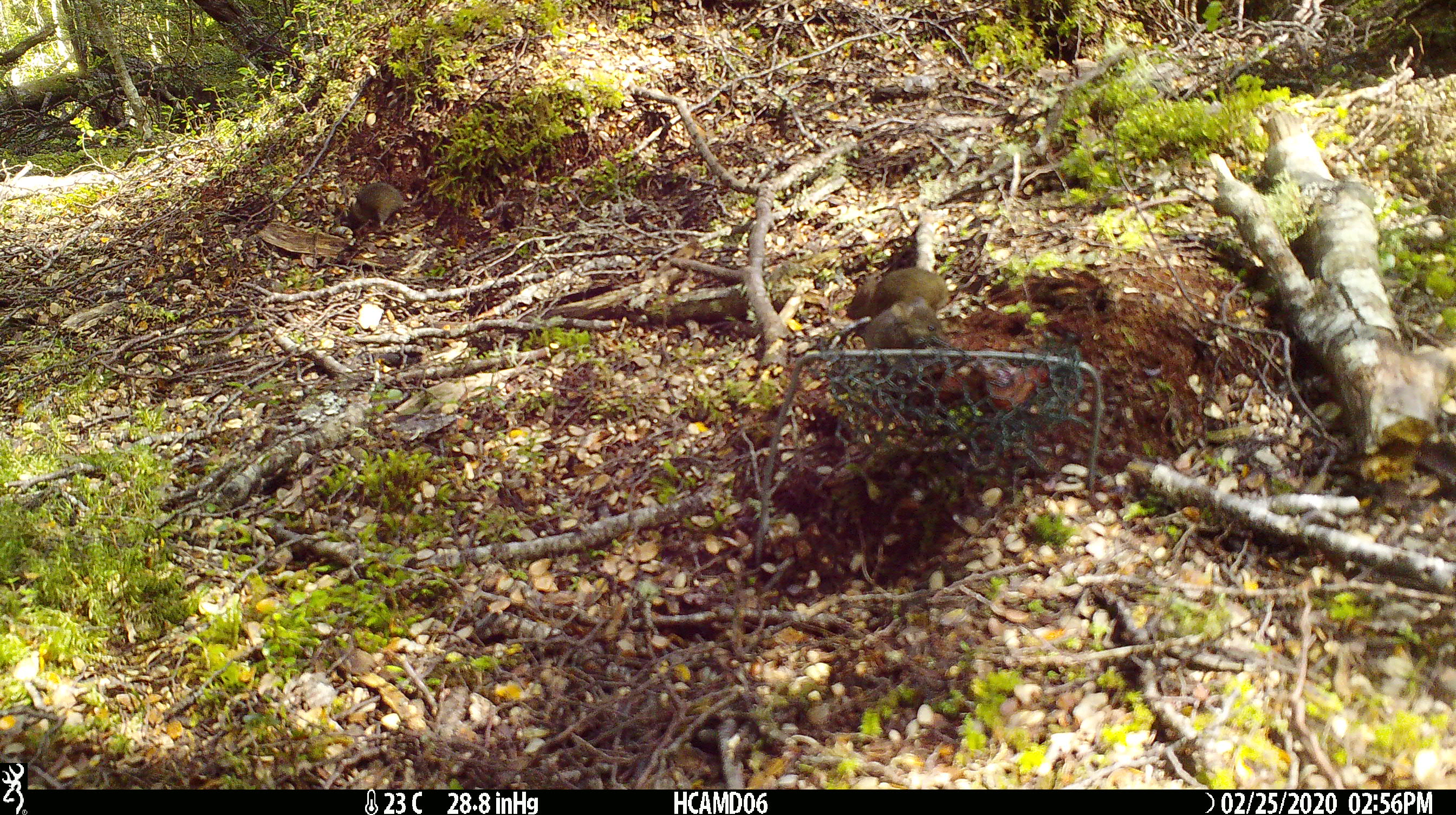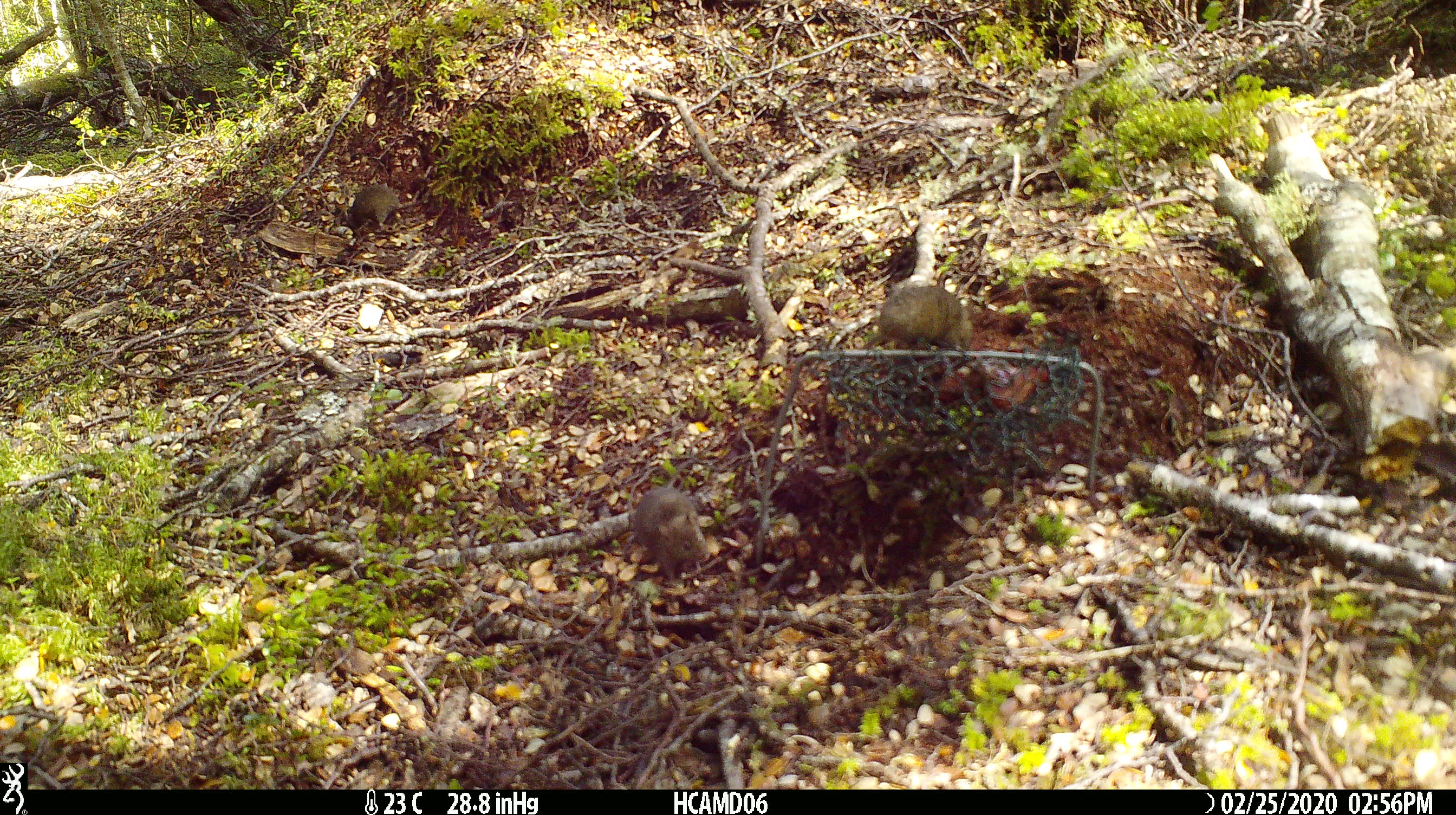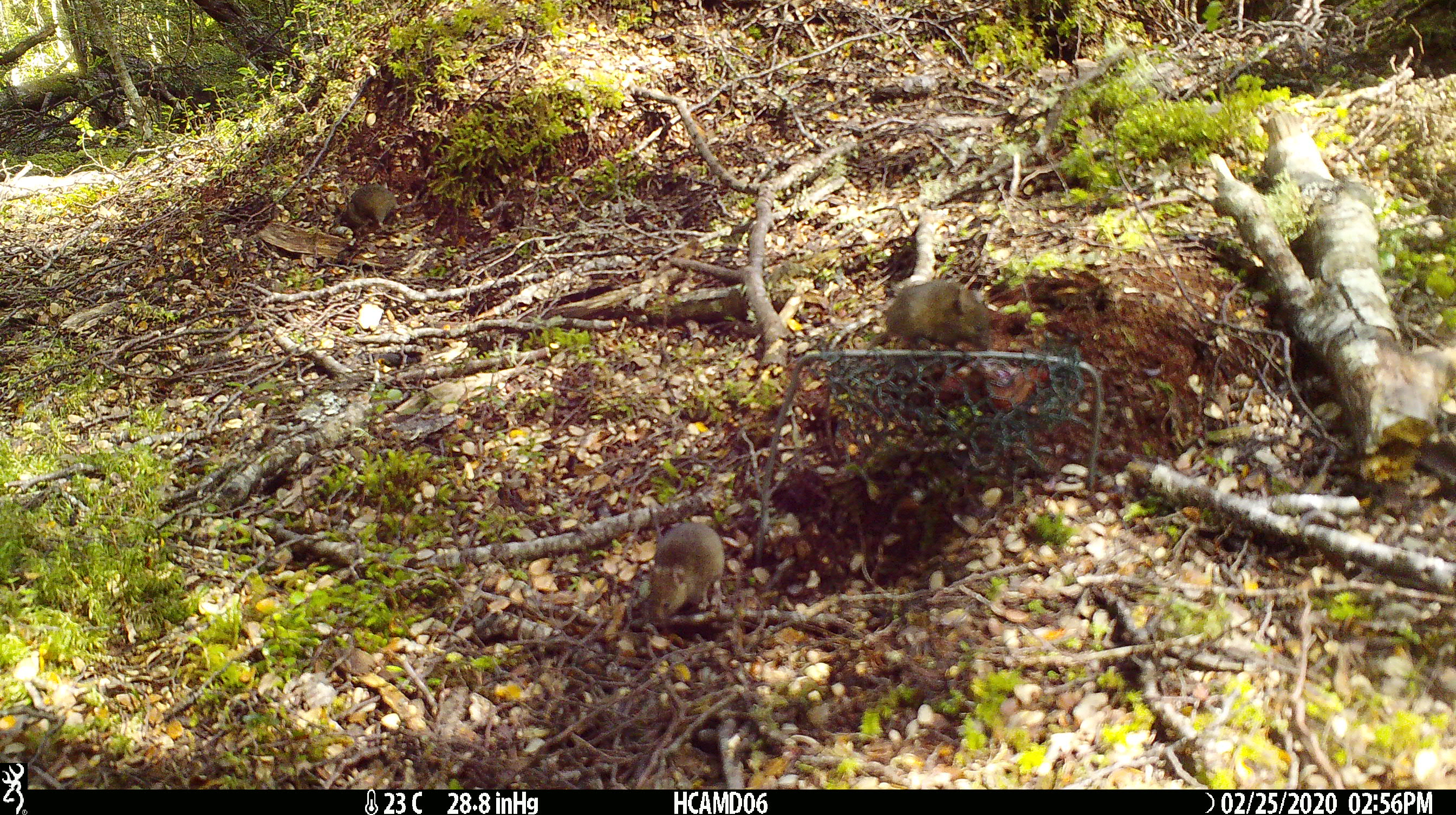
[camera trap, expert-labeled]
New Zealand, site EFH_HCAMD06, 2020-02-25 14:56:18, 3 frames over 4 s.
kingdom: Animalia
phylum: Chordata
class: Mammalia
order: Rodentia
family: Muridae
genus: Mus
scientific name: Mus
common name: mouse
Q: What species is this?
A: Mouse (Mus).